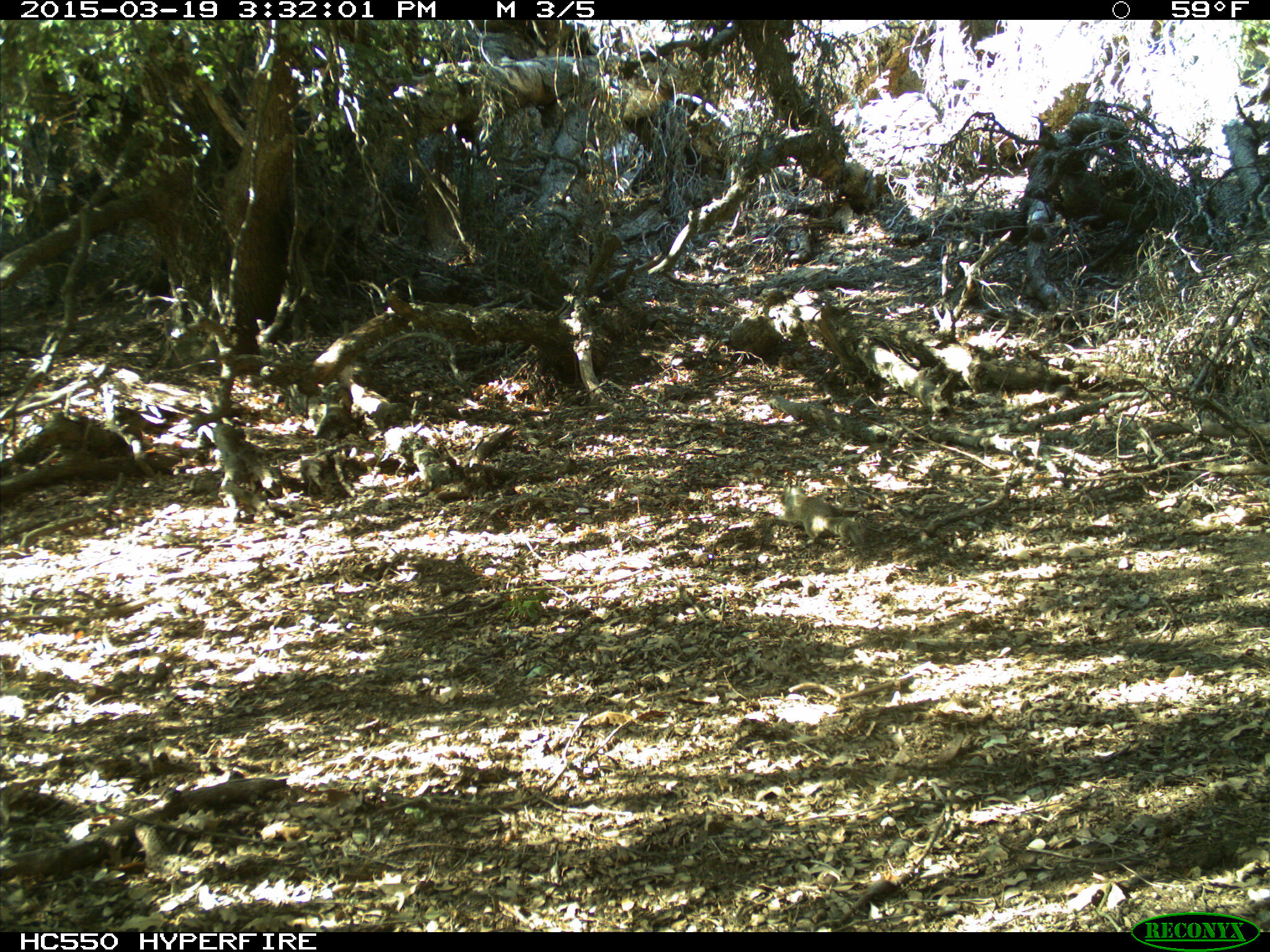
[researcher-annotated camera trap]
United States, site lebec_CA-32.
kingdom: Animalia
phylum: Chordata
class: Mammalia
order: Rodentia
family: Sciuridae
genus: Otospermophilus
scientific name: Otospermophilus beecheyi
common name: california ground squirrel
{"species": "Otospermophilus beecheyi (california ground squirrel)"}